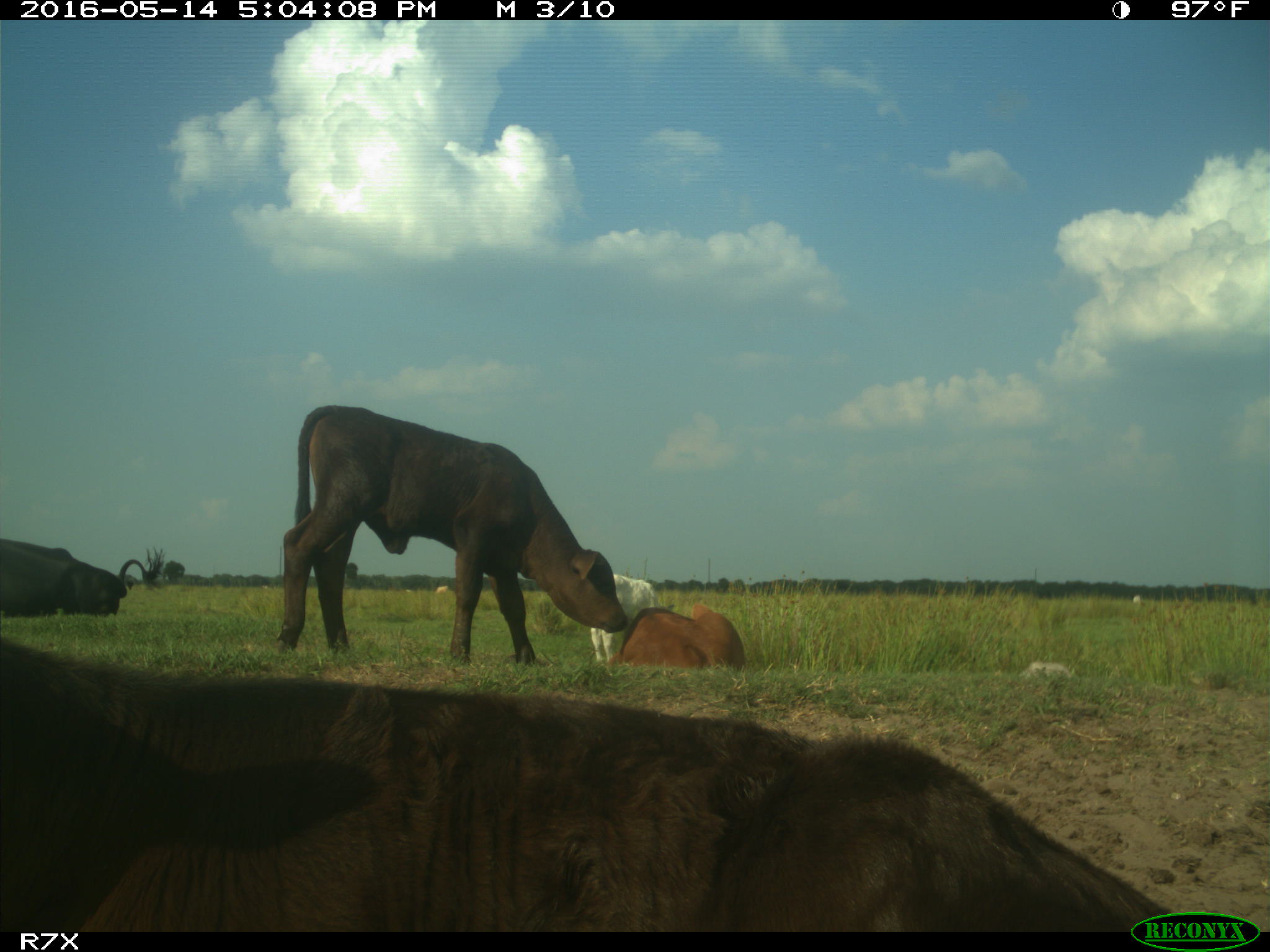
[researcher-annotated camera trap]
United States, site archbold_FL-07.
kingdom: Animalia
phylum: Chordata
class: Mammalia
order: Artiodactyla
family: Bovidae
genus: Bos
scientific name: Bos taurus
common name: domestic cow